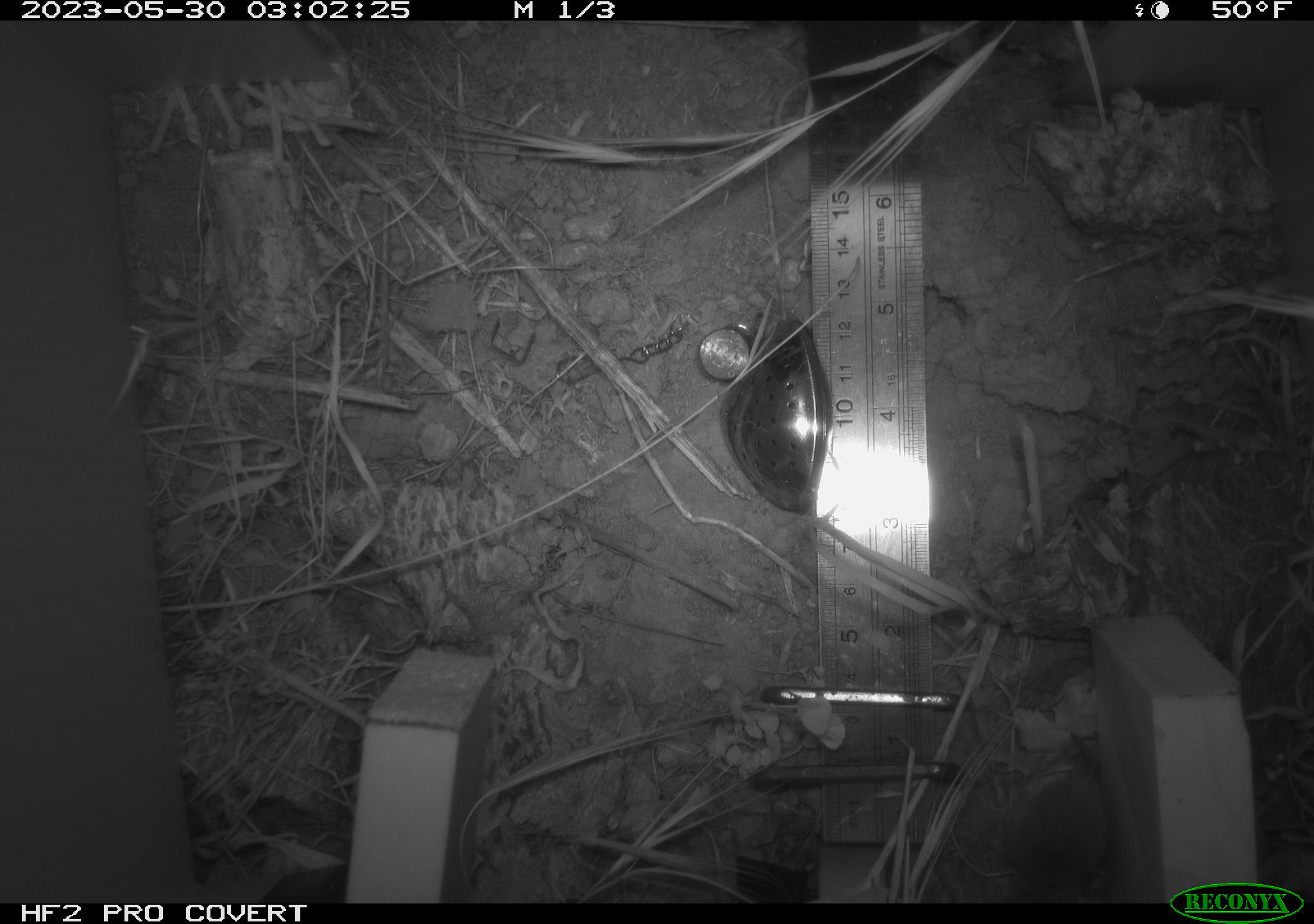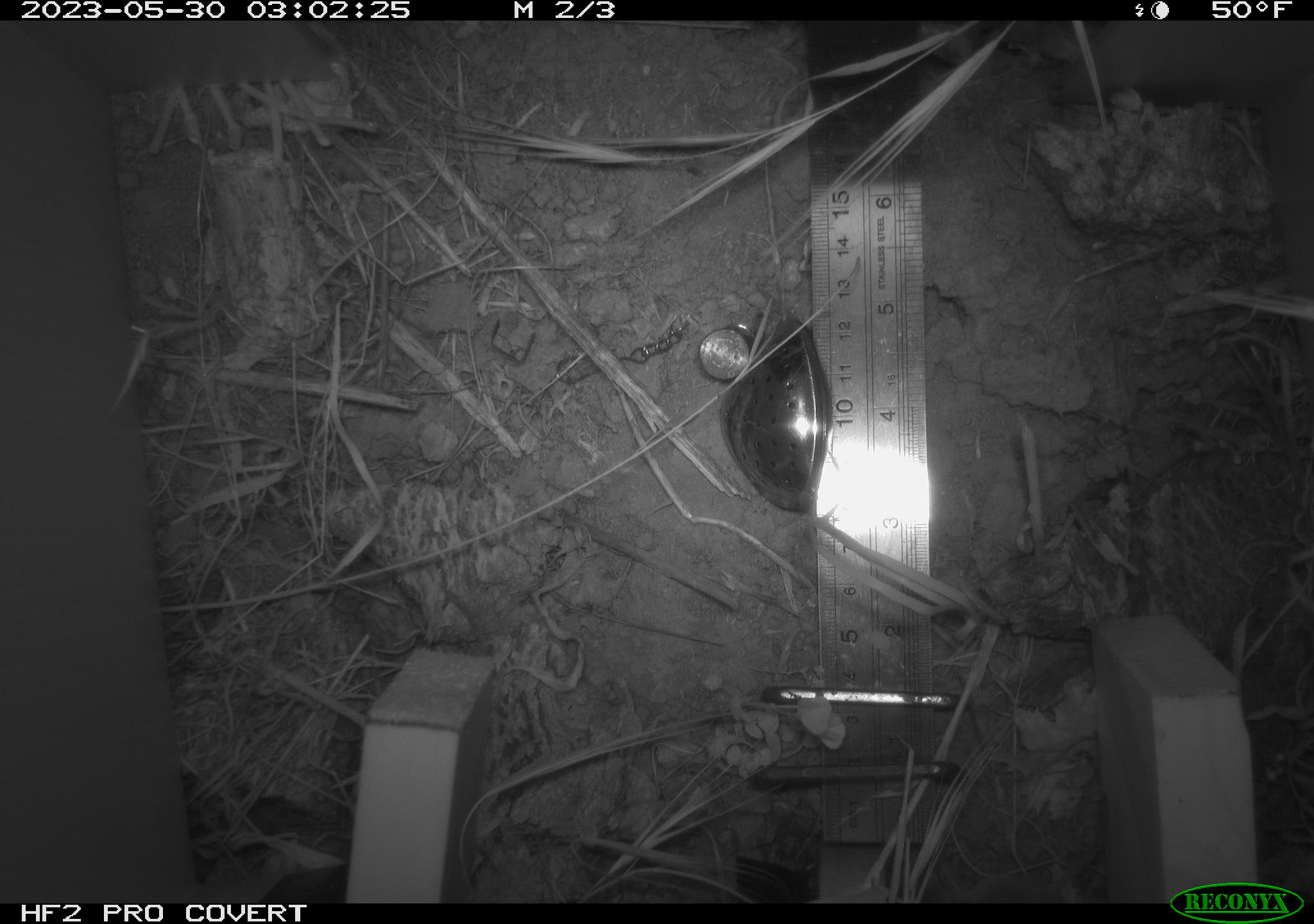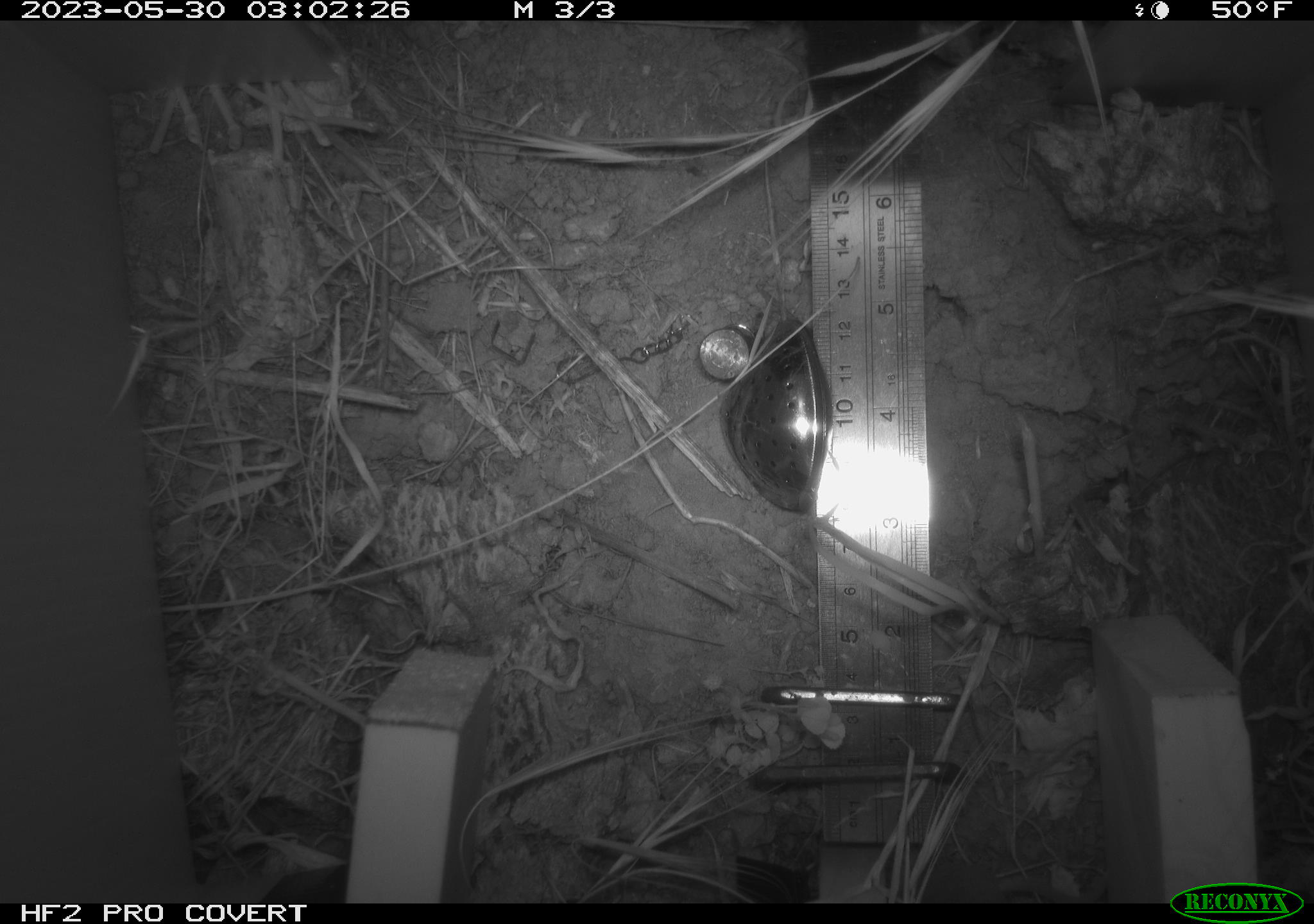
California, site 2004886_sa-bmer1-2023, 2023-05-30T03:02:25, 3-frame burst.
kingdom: Animalia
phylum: Chordata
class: Mammalia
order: Rodentia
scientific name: Rodentia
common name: mouse species